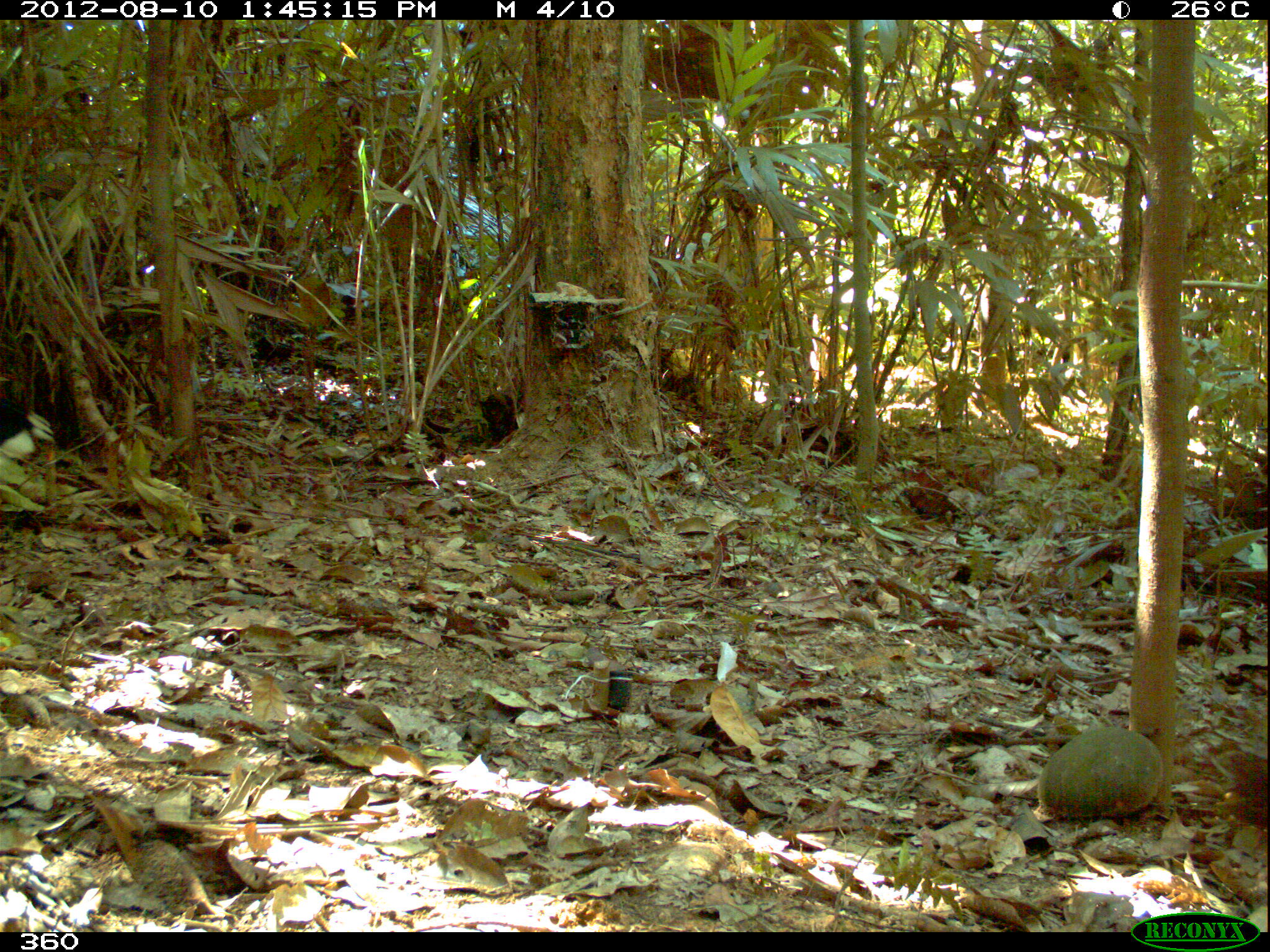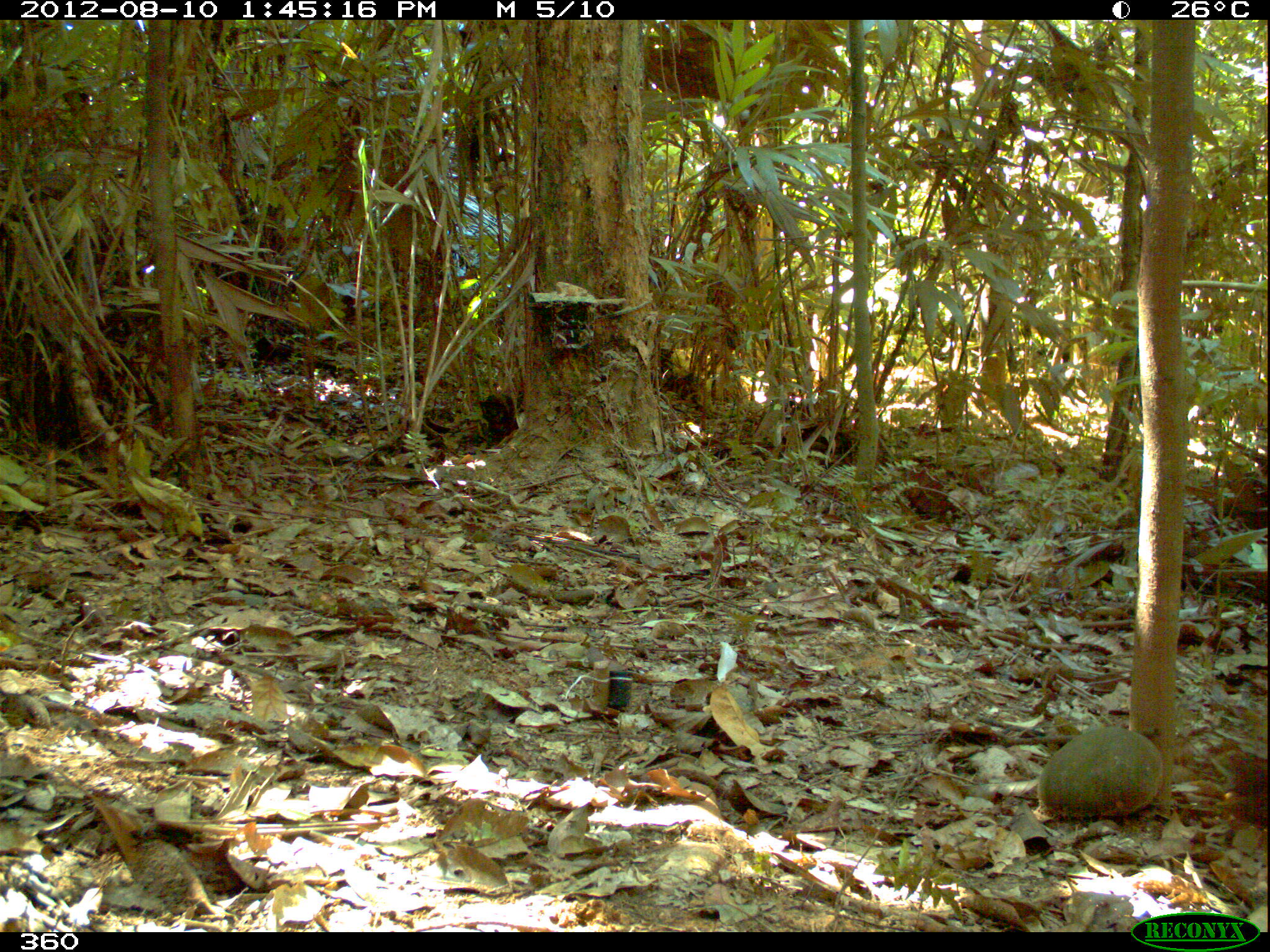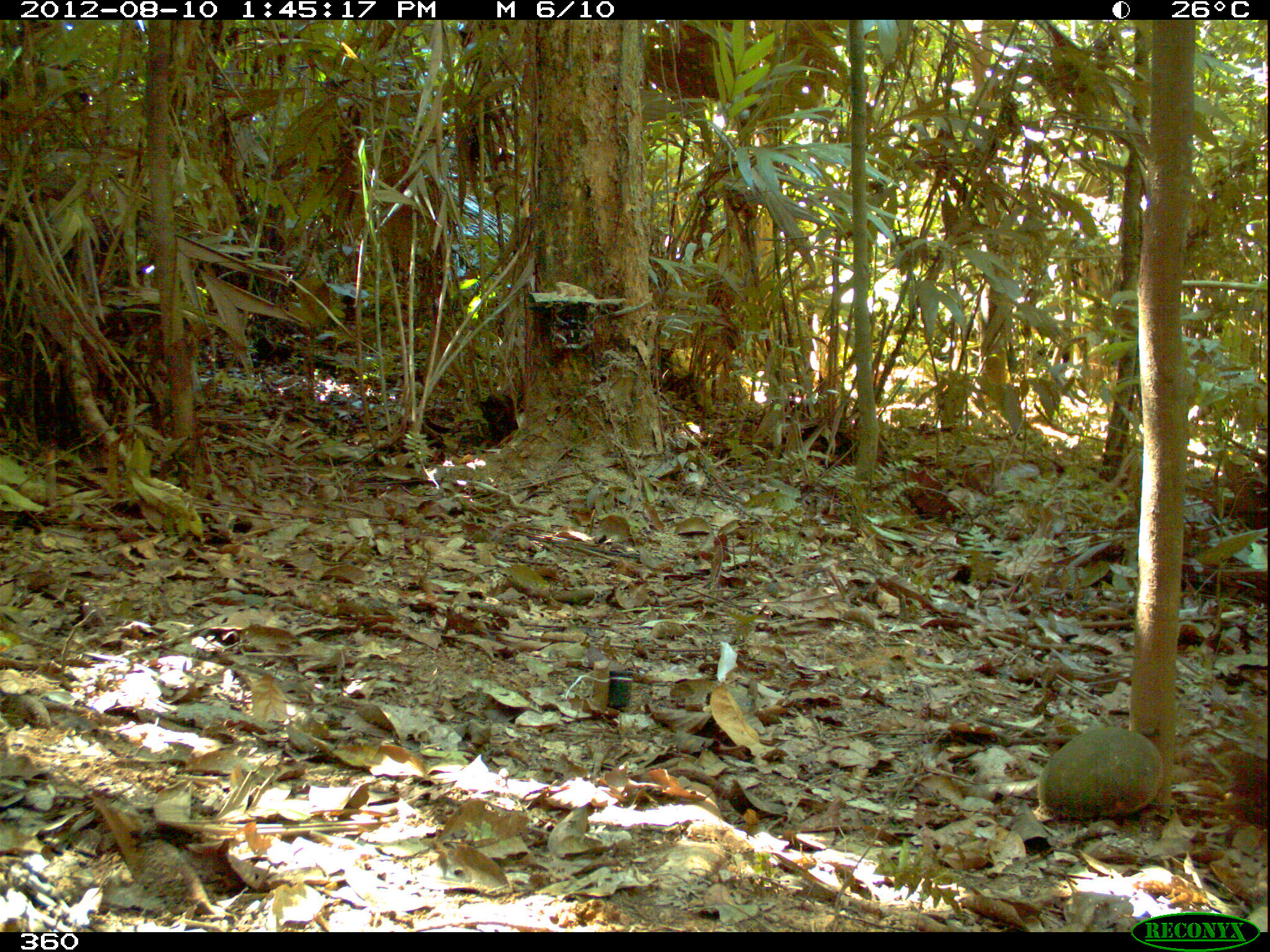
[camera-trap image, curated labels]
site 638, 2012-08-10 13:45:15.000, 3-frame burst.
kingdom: Animalia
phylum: Chordata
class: Aves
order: Galliformes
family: Cracidae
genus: Mitu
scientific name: Mitu tuberosum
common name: razor-billed curassow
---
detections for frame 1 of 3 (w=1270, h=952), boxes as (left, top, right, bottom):
mitu tuberosum: (0, 394, 56, 514)